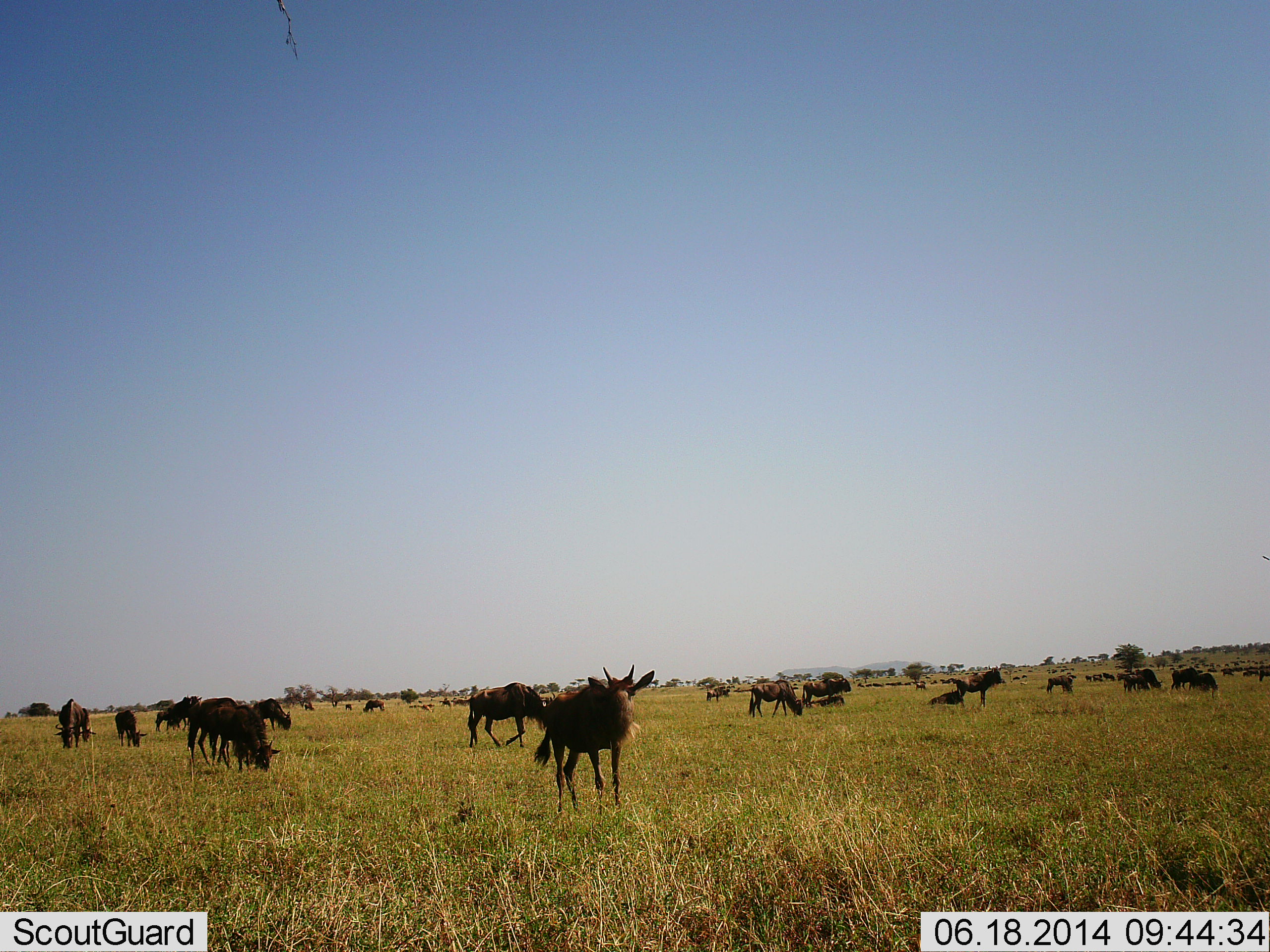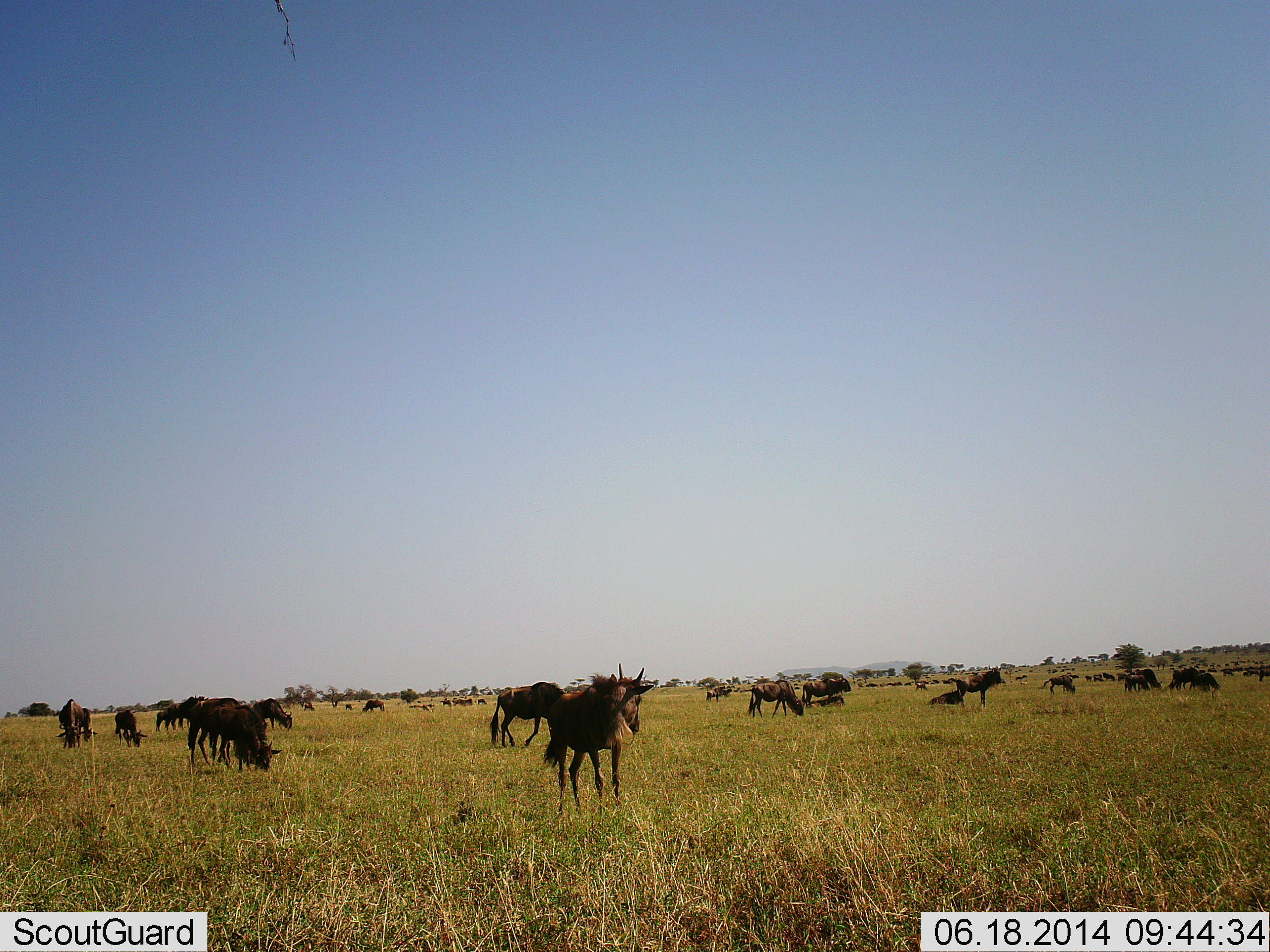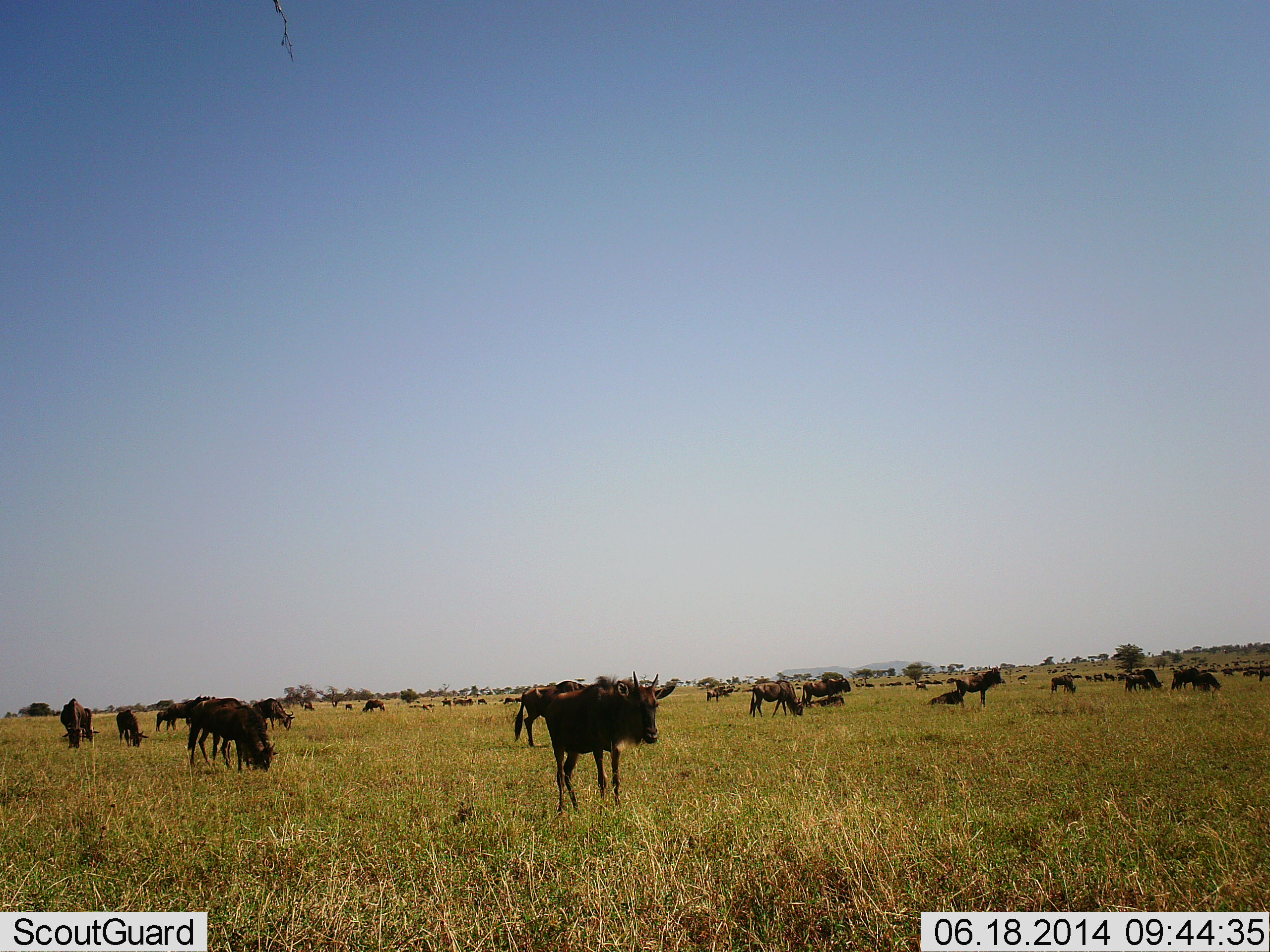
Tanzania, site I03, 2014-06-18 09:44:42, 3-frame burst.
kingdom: Animalia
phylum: Chordata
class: Mammalia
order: Artiodactyla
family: Bovidae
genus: Connochaetes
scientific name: Connochaetes taurinus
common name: blue wildebeest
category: wildebeest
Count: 51+.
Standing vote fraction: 80%.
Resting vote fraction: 40%.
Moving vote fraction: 70%.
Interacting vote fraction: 20%.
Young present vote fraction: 10%.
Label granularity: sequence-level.